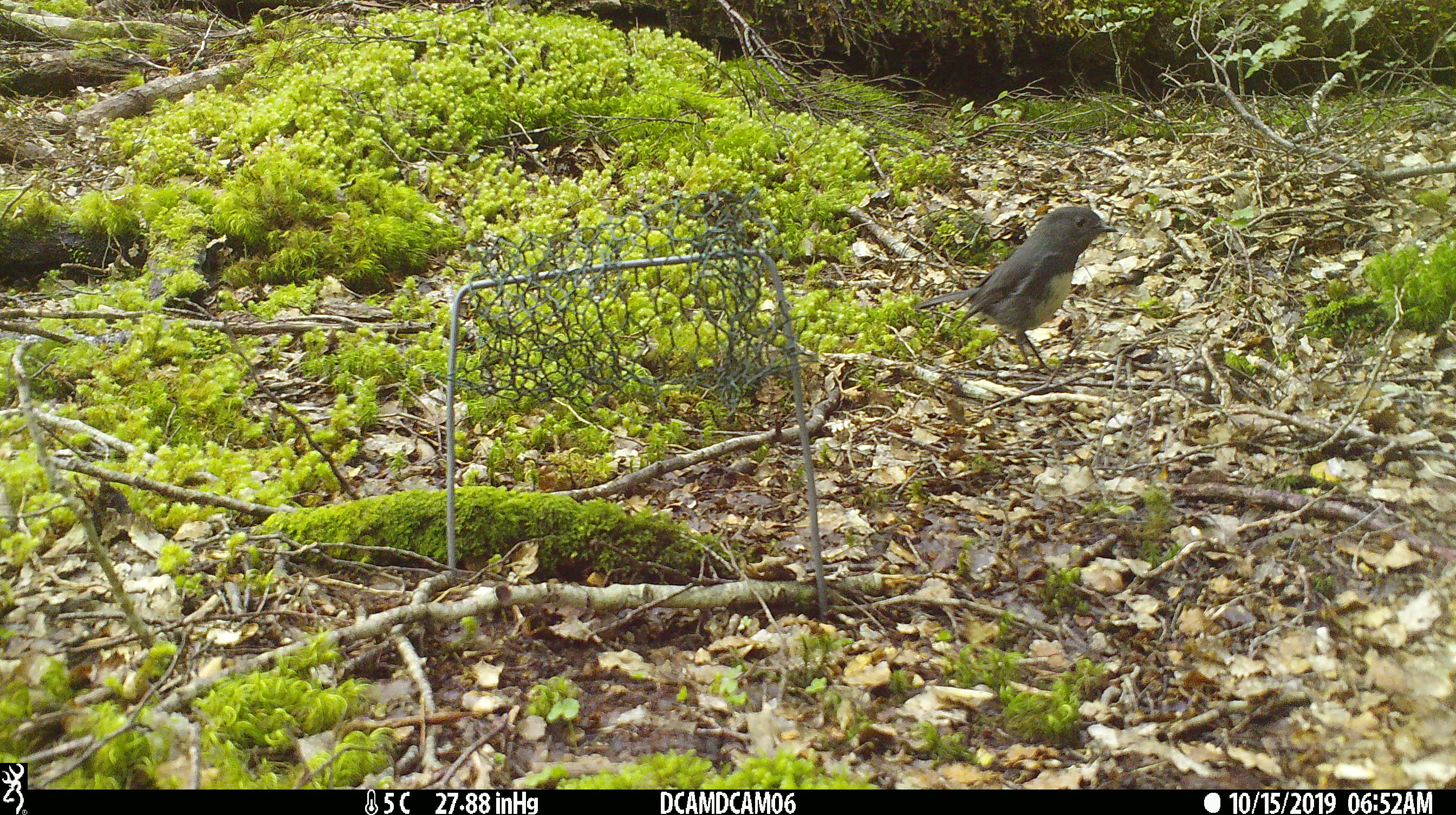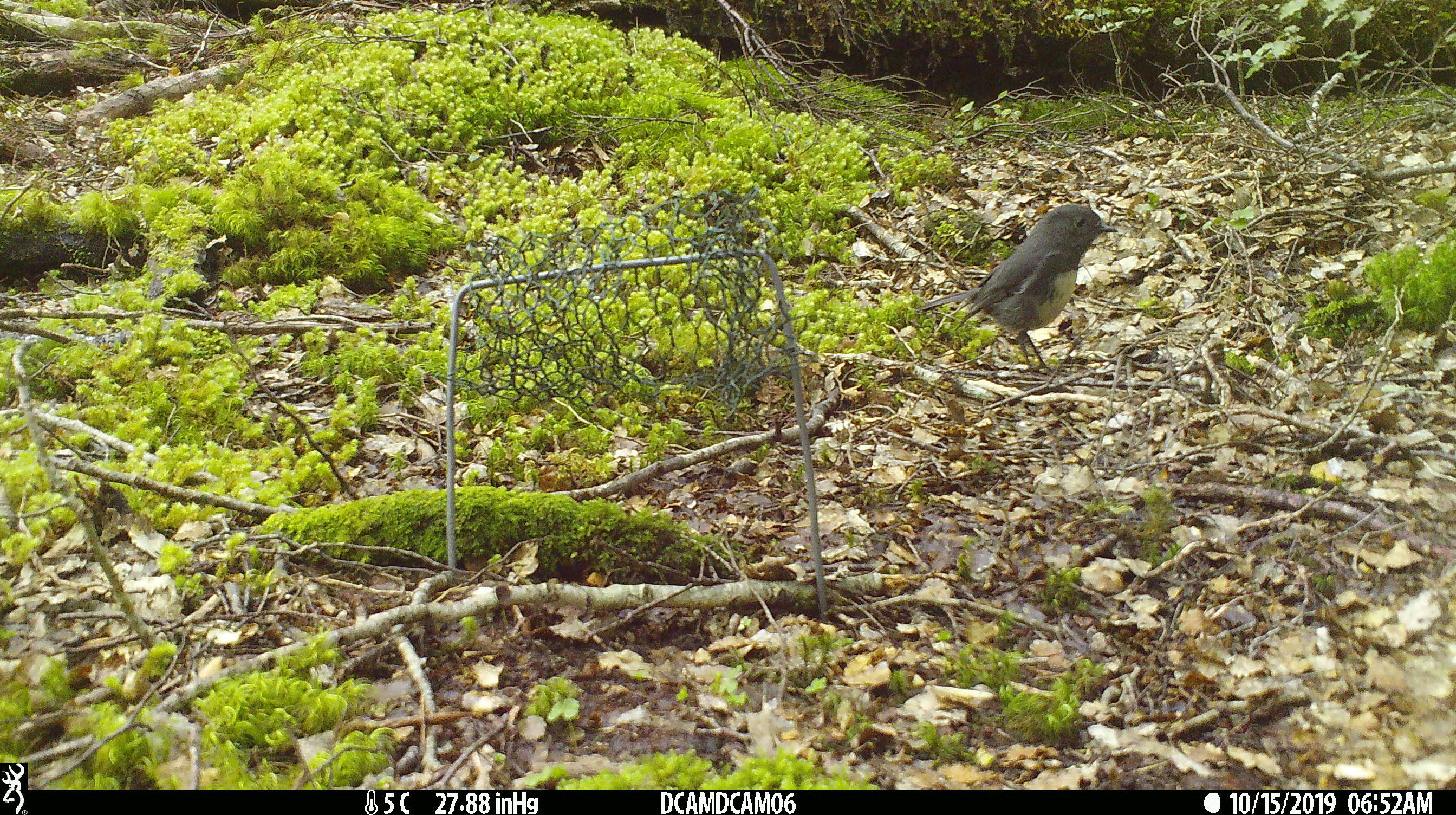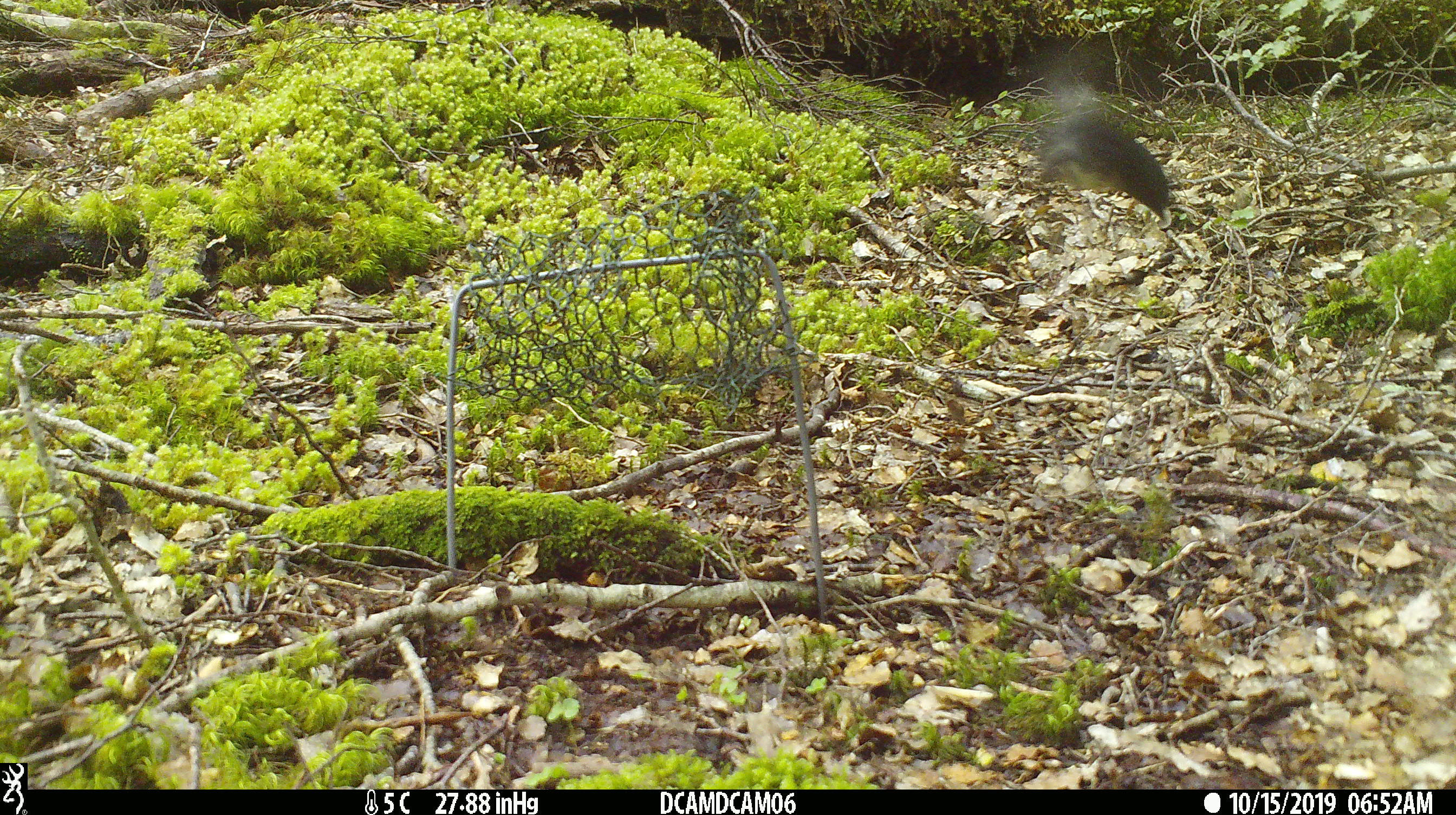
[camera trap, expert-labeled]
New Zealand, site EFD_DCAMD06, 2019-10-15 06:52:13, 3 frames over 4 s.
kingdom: Animalia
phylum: Chordata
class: Aves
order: Passeriformes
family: Petroicidae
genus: Petroica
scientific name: Petroica australis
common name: new zealand robin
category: robin